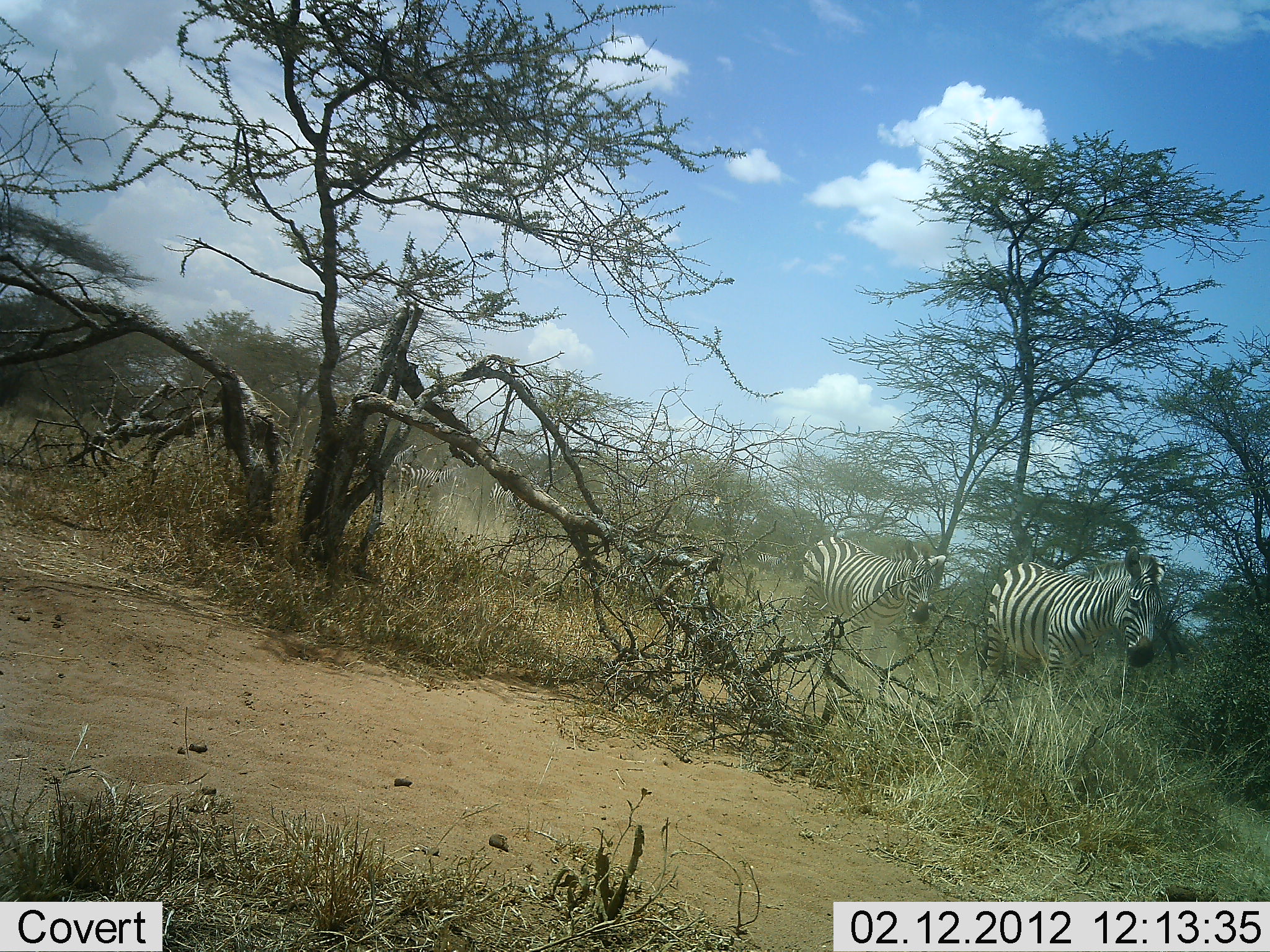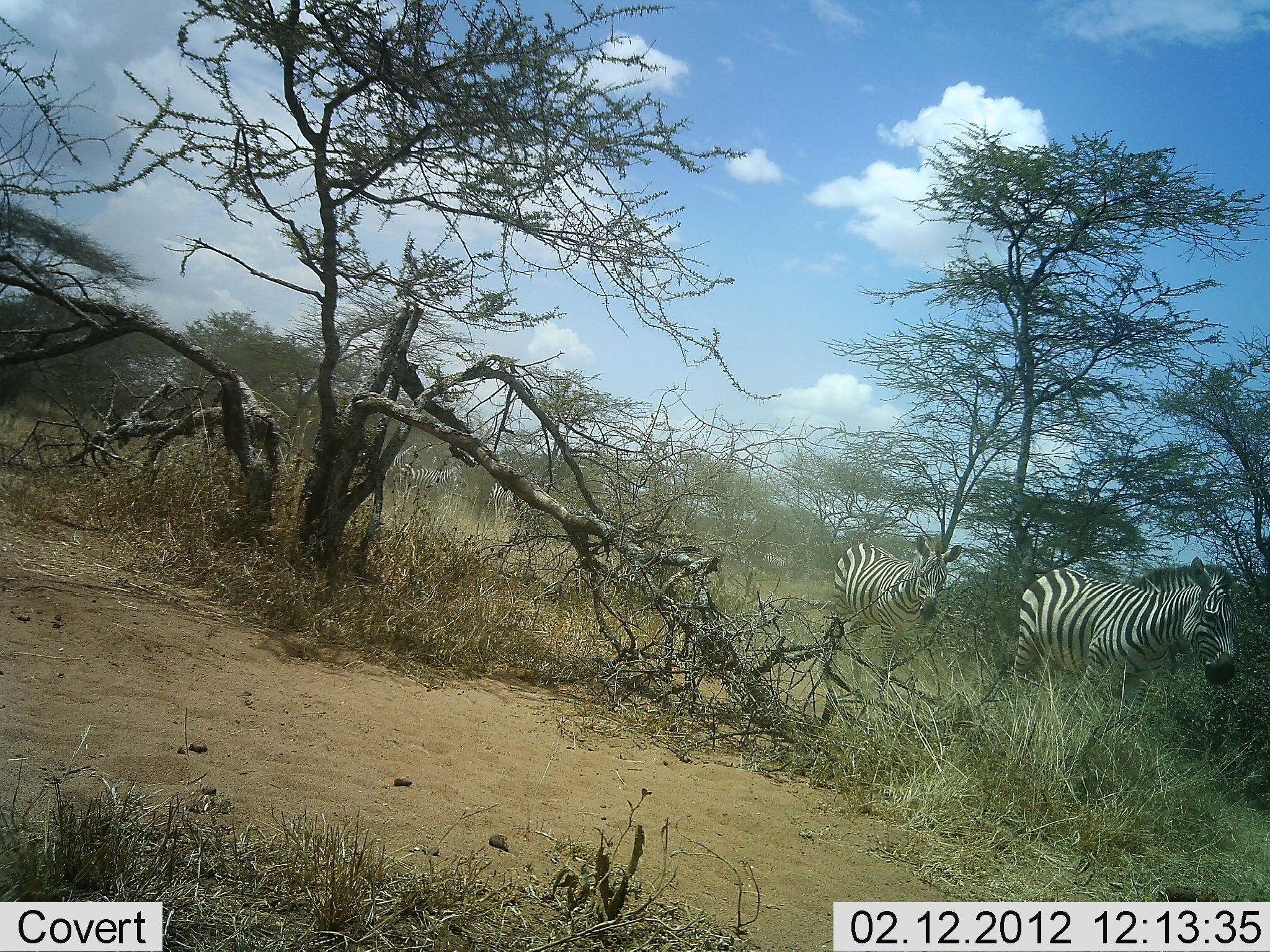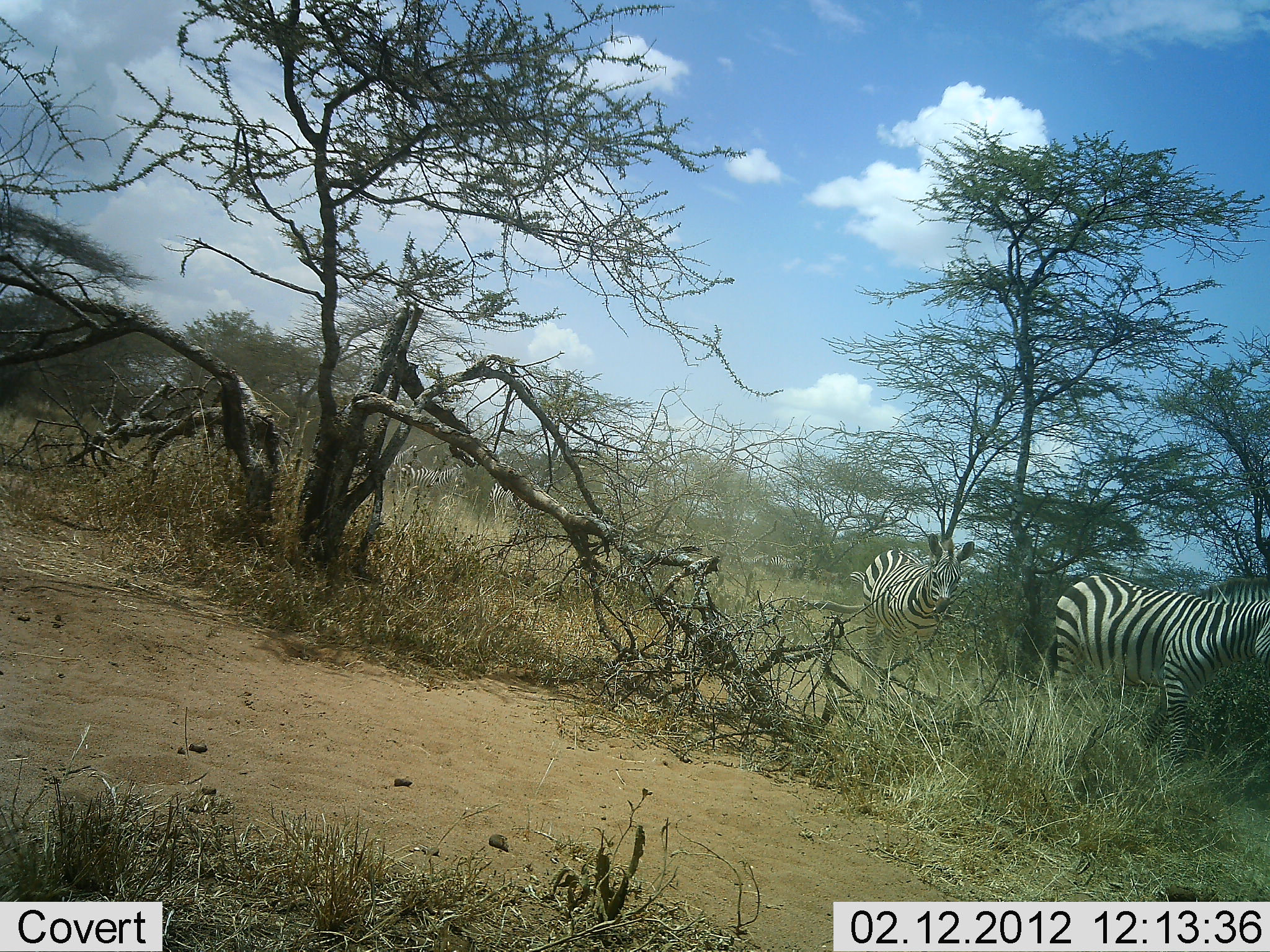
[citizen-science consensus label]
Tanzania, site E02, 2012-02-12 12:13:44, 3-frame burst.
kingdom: Animalia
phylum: Chordata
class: Mammalia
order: Perissodactyla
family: Equidae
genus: Equus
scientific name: Equus quagga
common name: plains zebra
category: zebra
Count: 2.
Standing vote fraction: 32%.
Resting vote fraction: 0%.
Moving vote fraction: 95%.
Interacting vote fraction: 0%.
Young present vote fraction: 0%.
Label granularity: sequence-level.